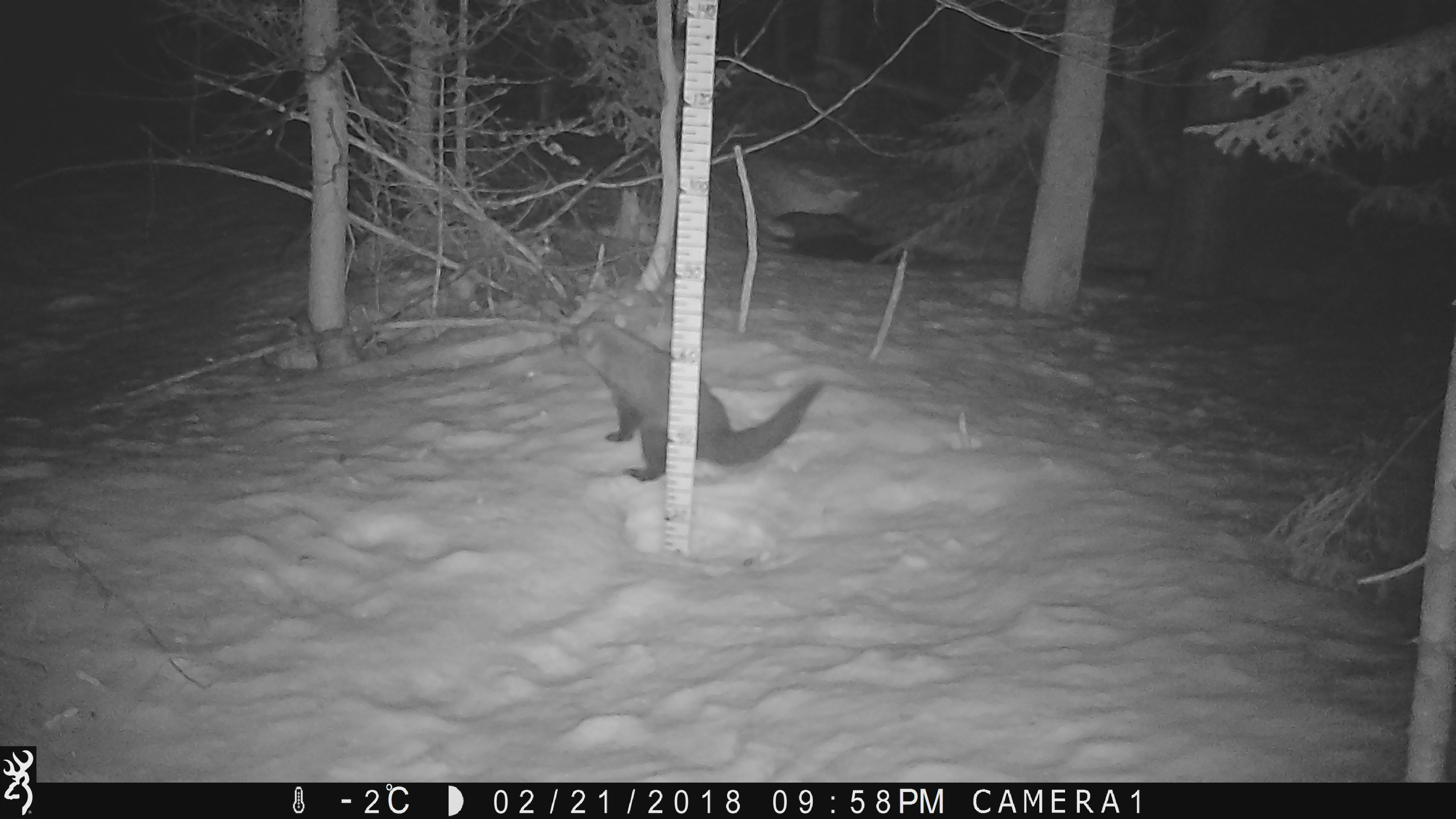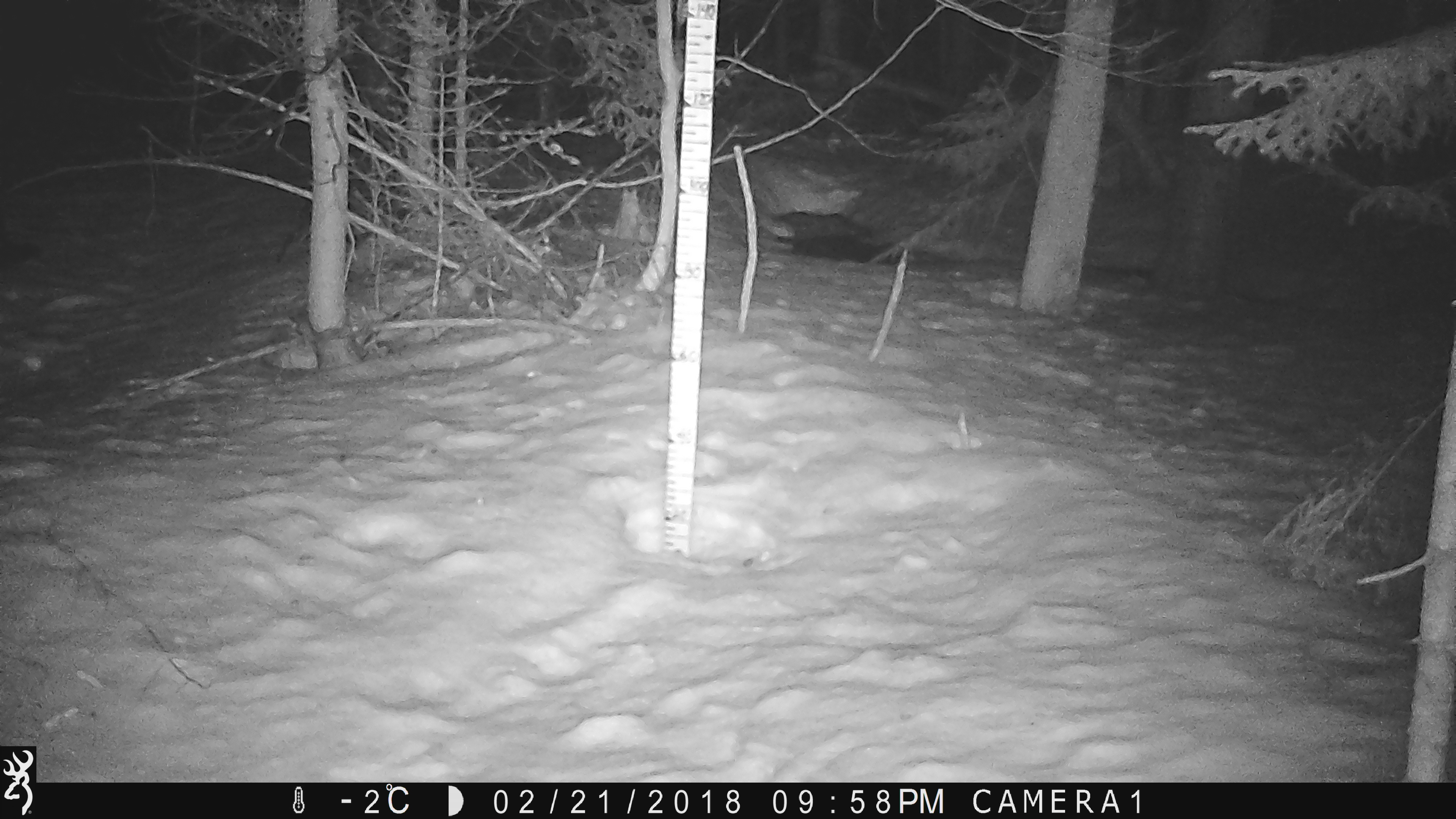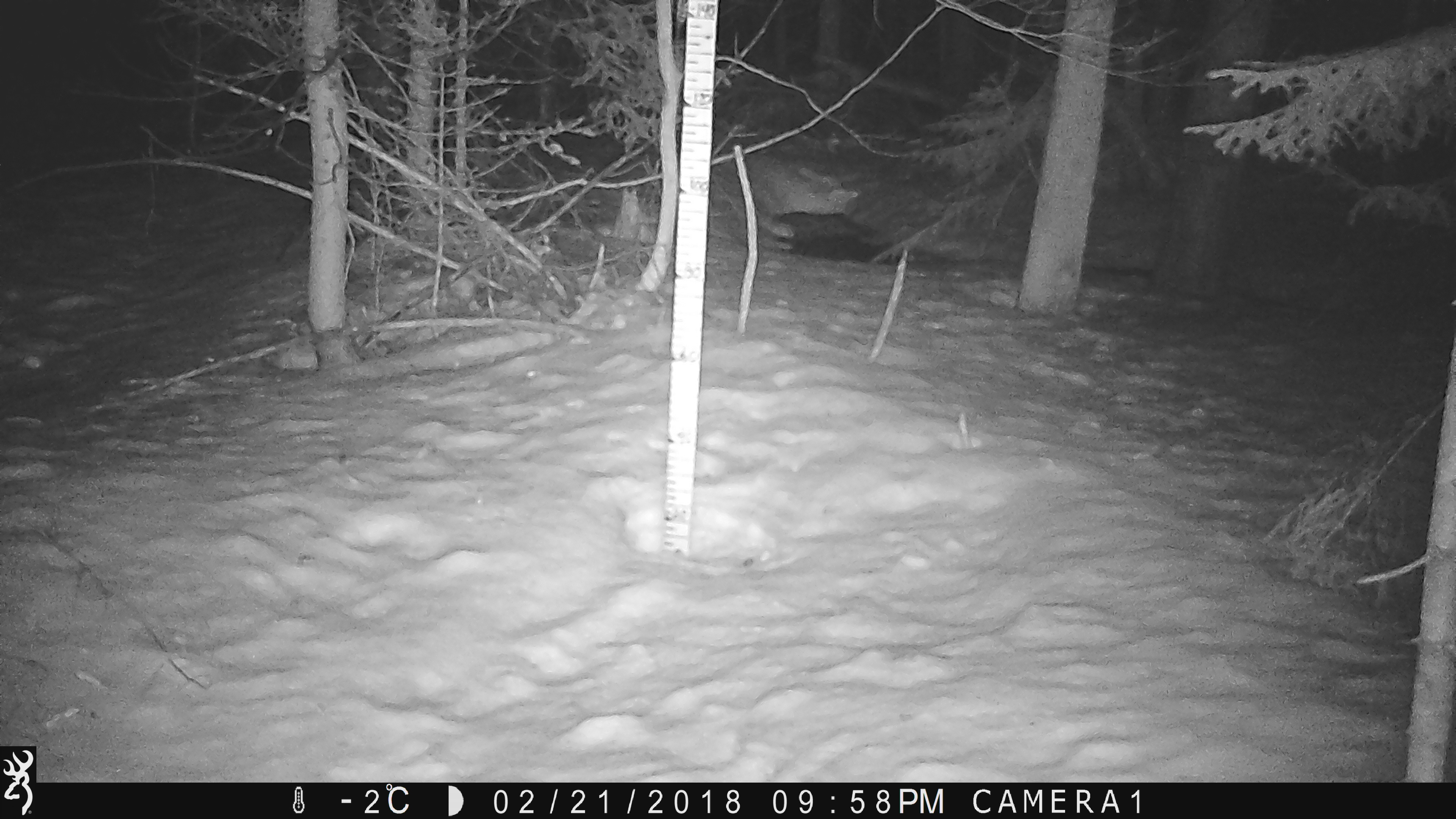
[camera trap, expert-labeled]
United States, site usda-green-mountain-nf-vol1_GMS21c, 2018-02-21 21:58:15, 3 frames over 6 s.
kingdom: Animalia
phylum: Chordata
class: Mammalia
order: Carnivora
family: Mustelidae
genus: Pekania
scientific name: Pekania pennanti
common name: fisher